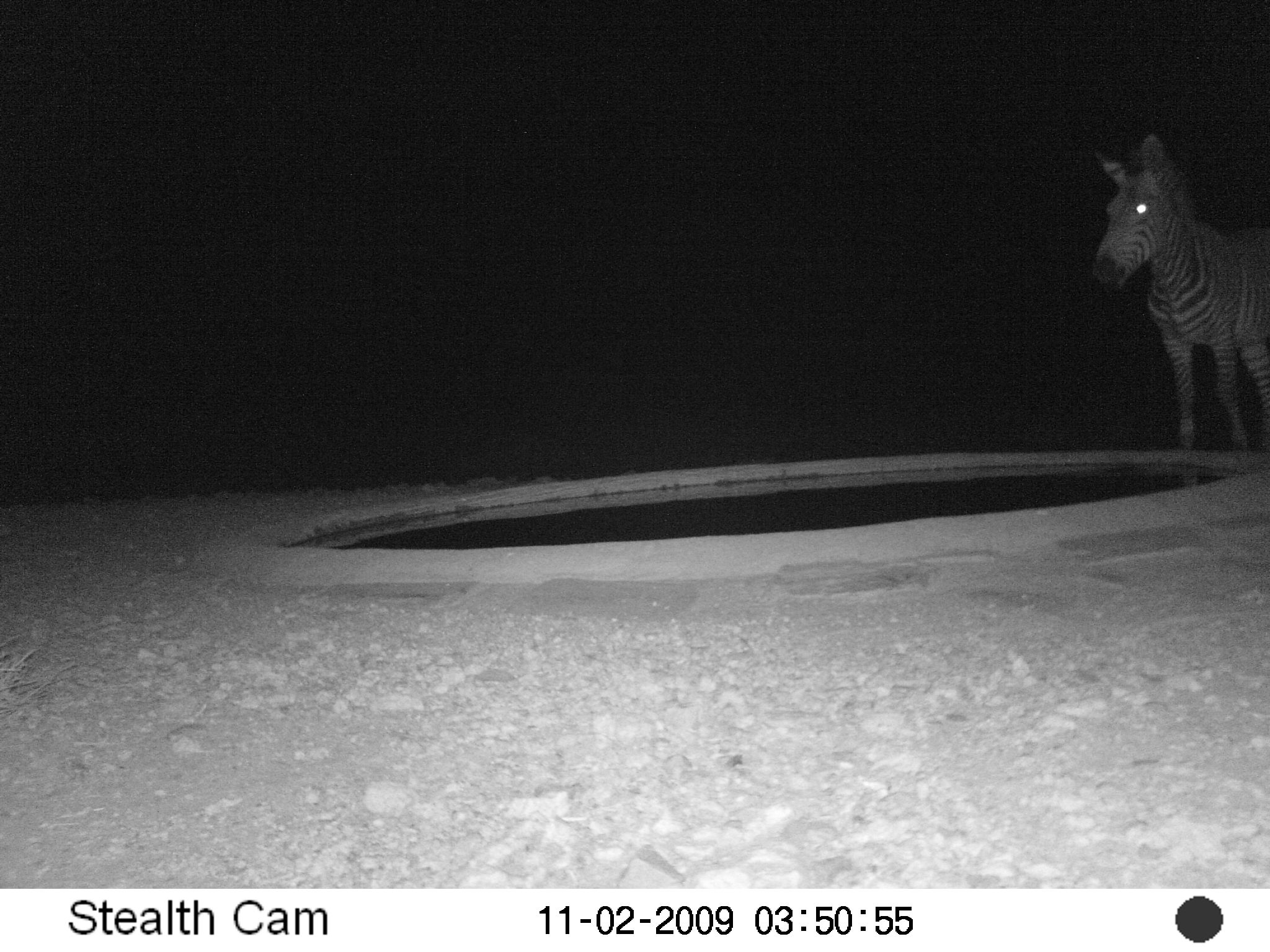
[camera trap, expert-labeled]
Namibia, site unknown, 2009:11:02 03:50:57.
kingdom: Animalia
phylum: Chordata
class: Mammalia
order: Perissodactyla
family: Equidae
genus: Equus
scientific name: Equus zebra hartmannae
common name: hartmann's mountain zebra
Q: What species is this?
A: Equus zebra hartmannae (hartmann's mountain zebra).